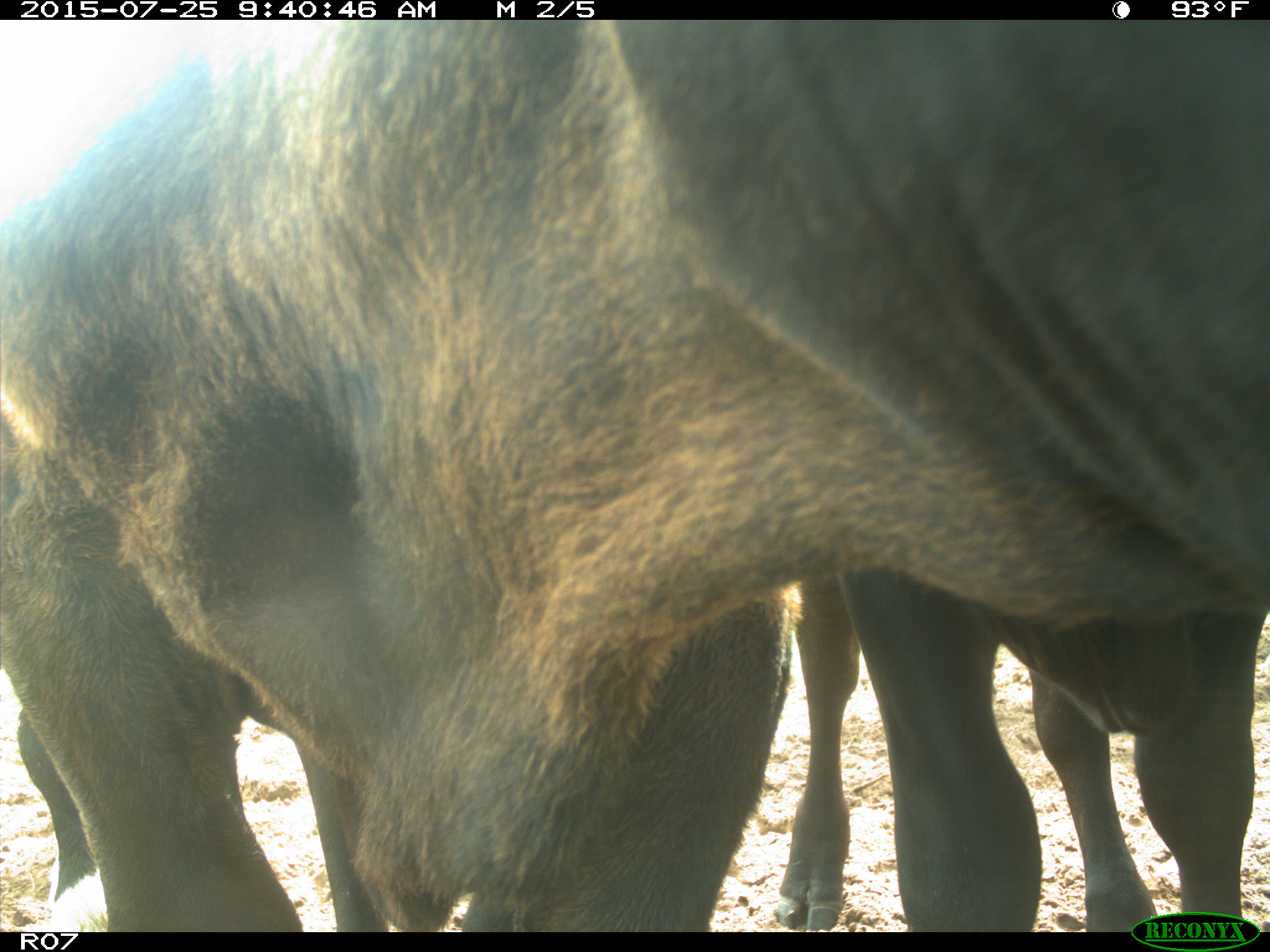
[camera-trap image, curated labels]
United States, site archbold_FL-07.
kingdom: Animalia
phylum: Chordata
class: Mammalia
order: Artiodactyla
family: Bovidae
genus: Bos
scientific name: Bos taurus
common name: domestic cow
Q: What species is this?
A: Bos taurus (domestic cow).